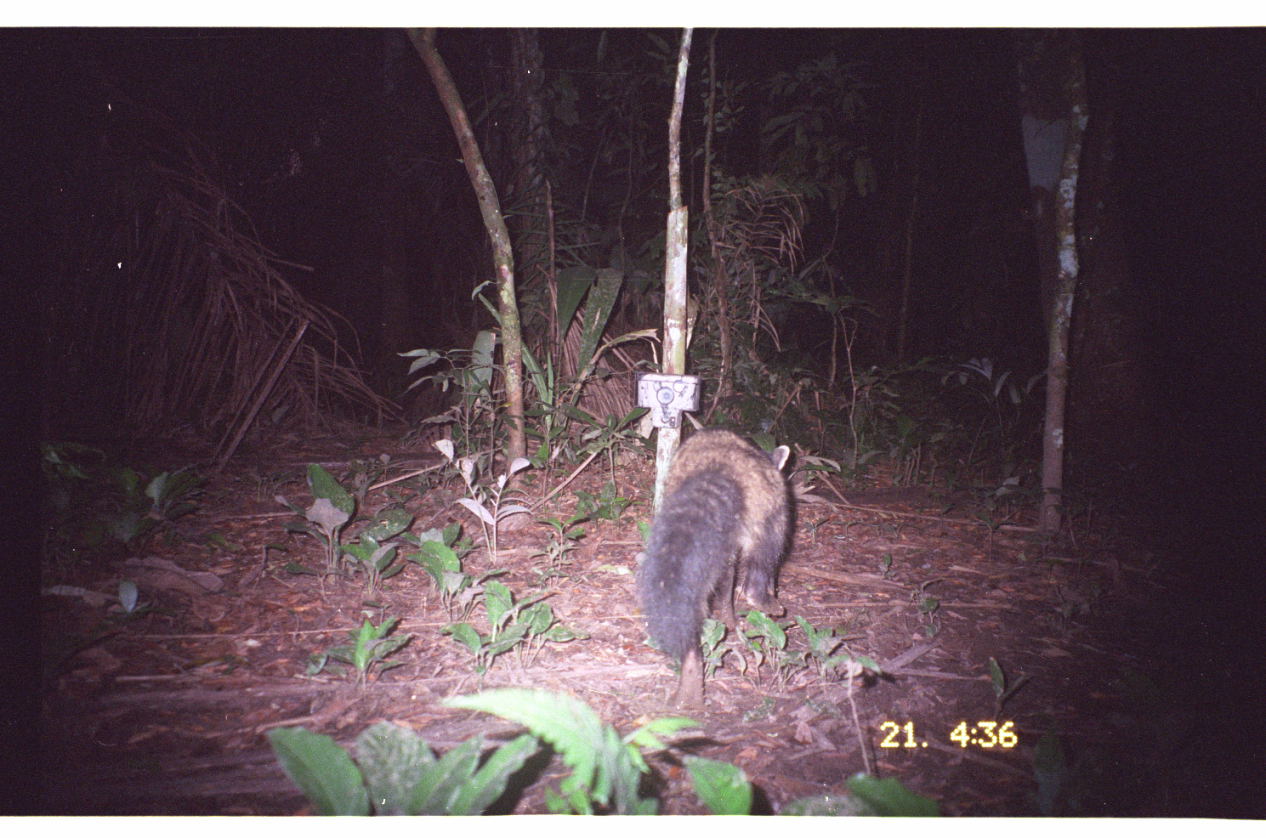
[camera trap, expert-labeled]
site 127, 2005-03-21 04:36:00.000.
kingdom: Animalia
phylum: Chordata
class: Mammalia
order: Carnivora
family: Procyonidae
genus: Procyon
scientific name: Procyon cancrivorus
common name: crab-eating raccoon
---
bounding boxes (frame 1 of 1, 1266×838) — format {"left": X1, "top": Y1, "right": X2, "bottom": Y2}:
procyon cancrivorus: {"left": 636, "top": 425, "right": 796, "bottom": 712}